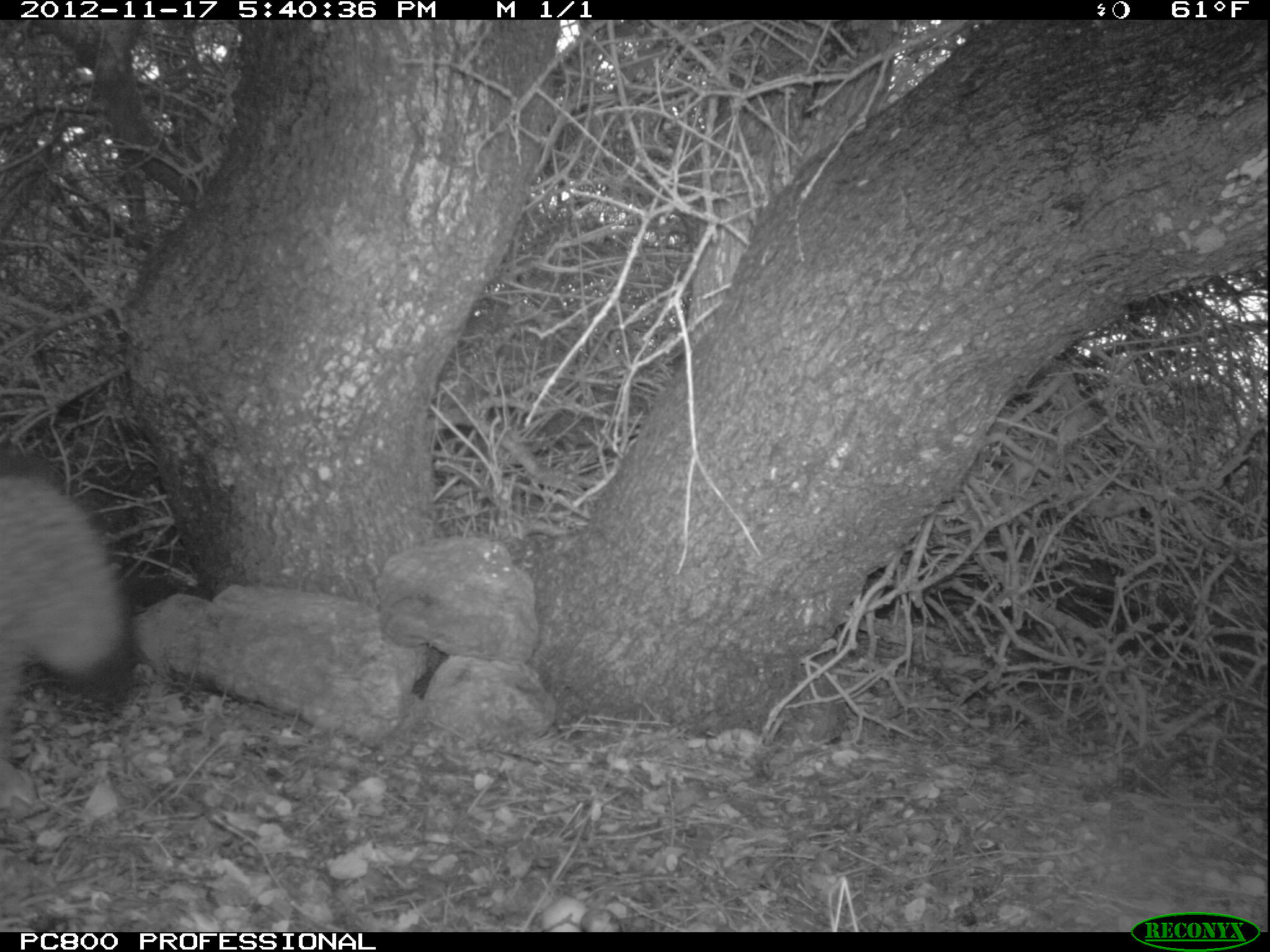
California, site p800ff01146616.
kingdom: Animalia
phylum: Chordata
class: Mammalia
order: Carnivora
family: Canidae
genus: Urocyon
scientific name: Urocyon littoralis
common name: island fox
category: fox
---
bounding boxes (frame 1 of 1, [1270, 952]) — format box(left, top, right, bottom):
fox: box(0, 454, 133, 763)